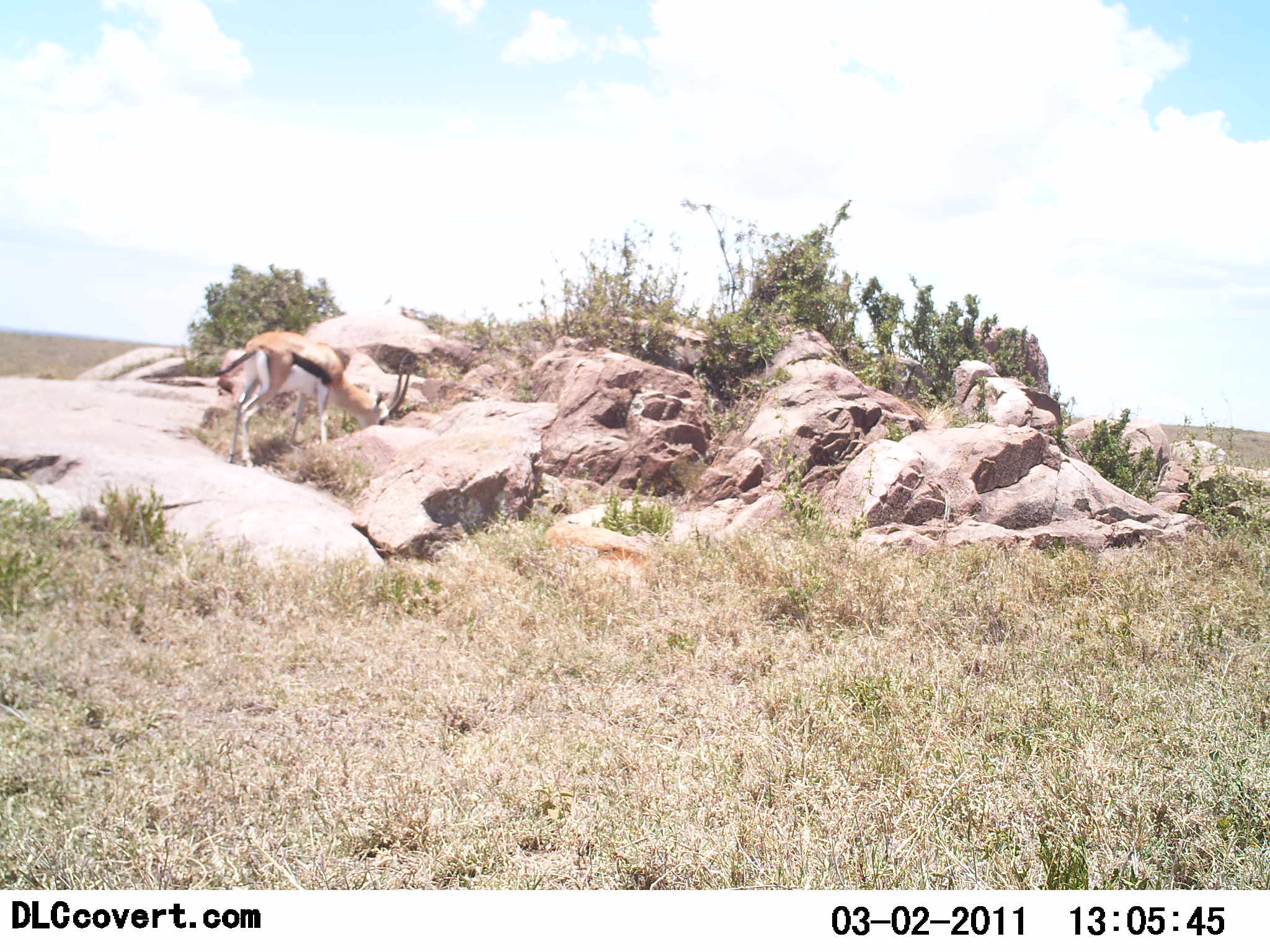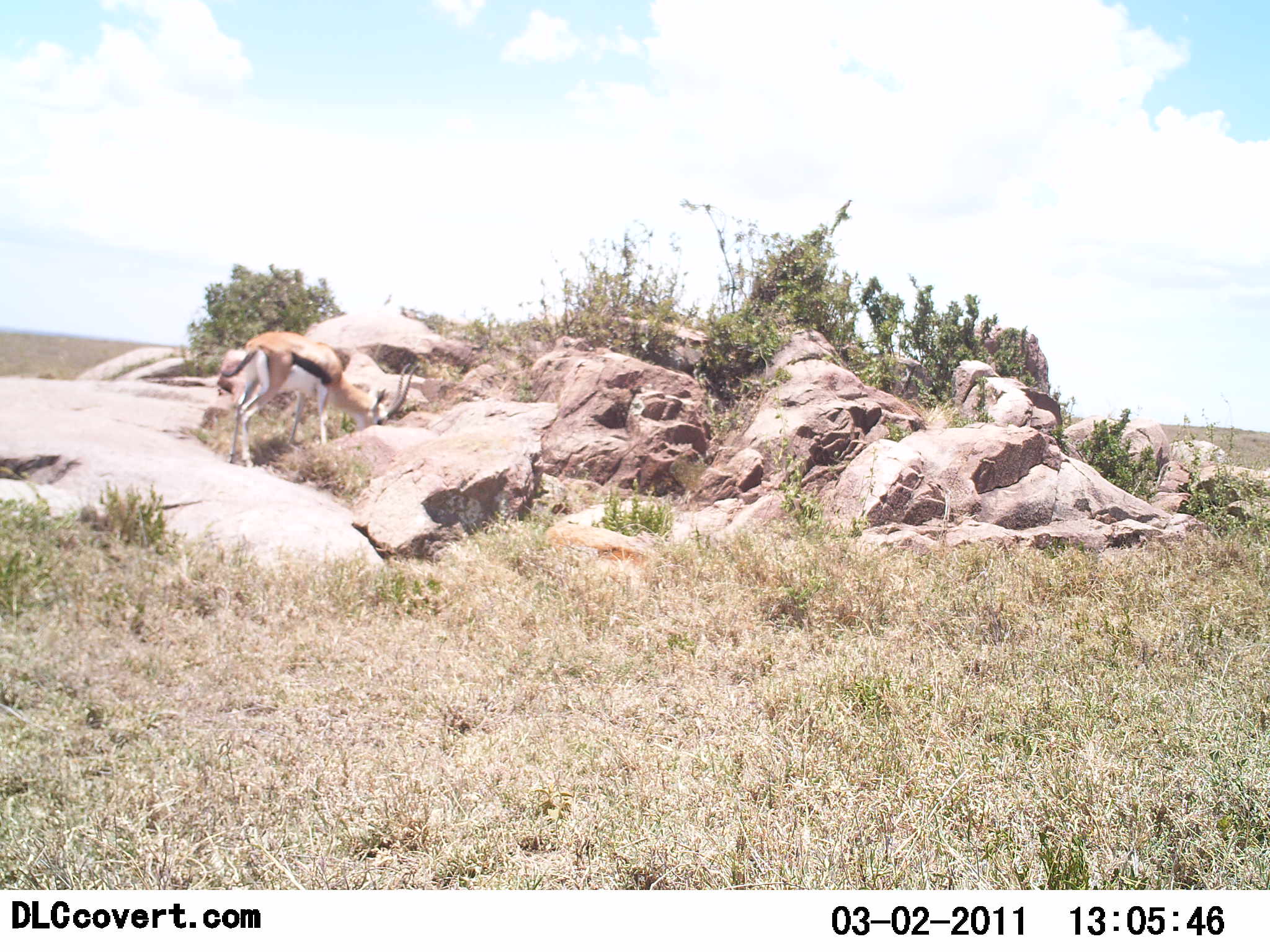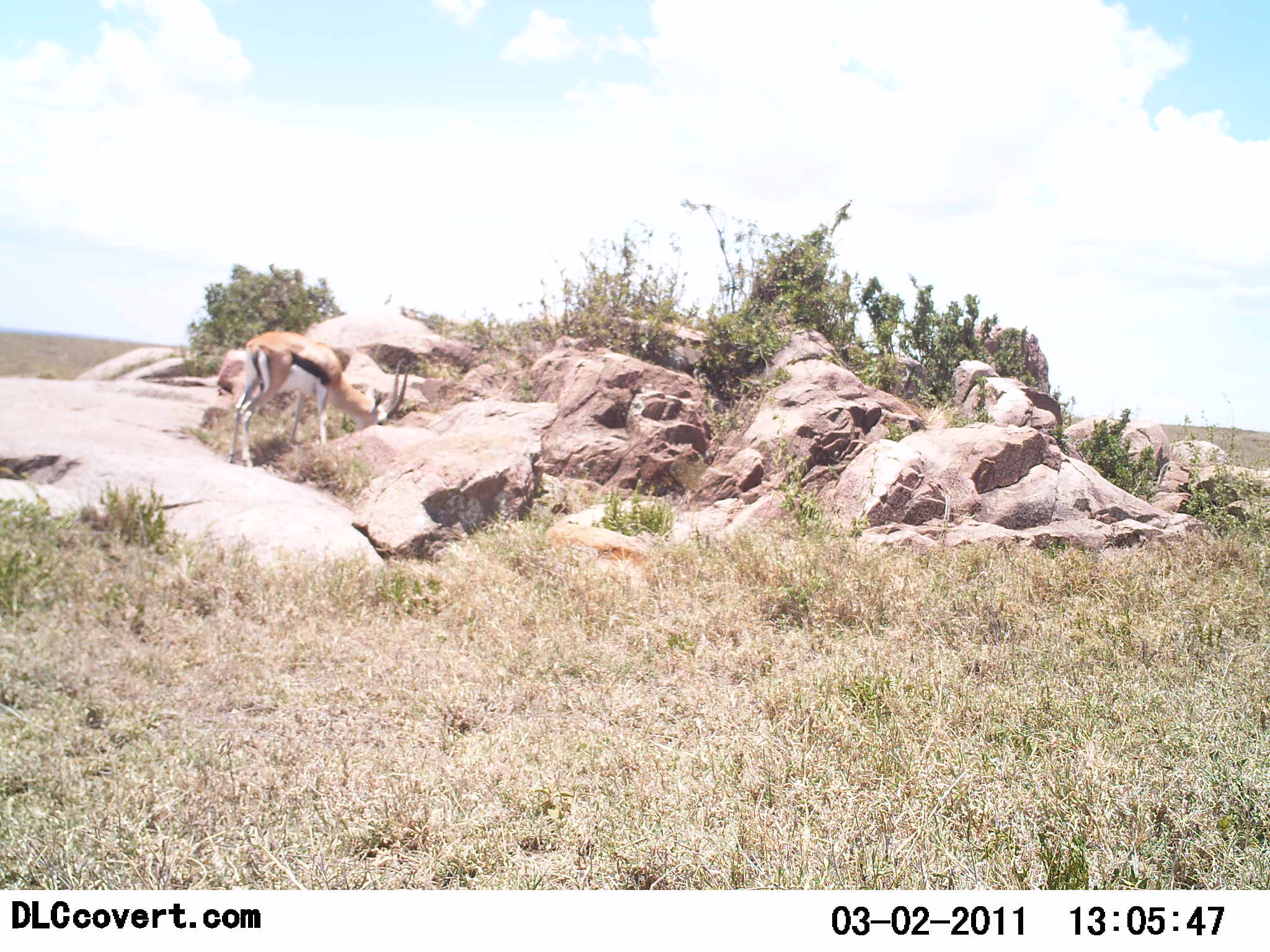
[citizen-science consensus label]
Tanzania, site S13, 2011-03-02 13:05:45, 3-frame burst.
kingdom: Animalia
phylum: Chordata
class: Mammalia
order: Artiodactyla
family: Bovidae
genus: Eudorcas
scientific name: Eudorcas thomsonii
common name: thomson's gazelle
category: gazellethomsons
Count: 1.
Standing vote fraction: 33%.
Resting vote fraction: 0%.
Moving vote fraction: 0%.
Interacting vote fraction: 0%.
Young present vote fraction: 0%.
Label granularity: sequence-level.